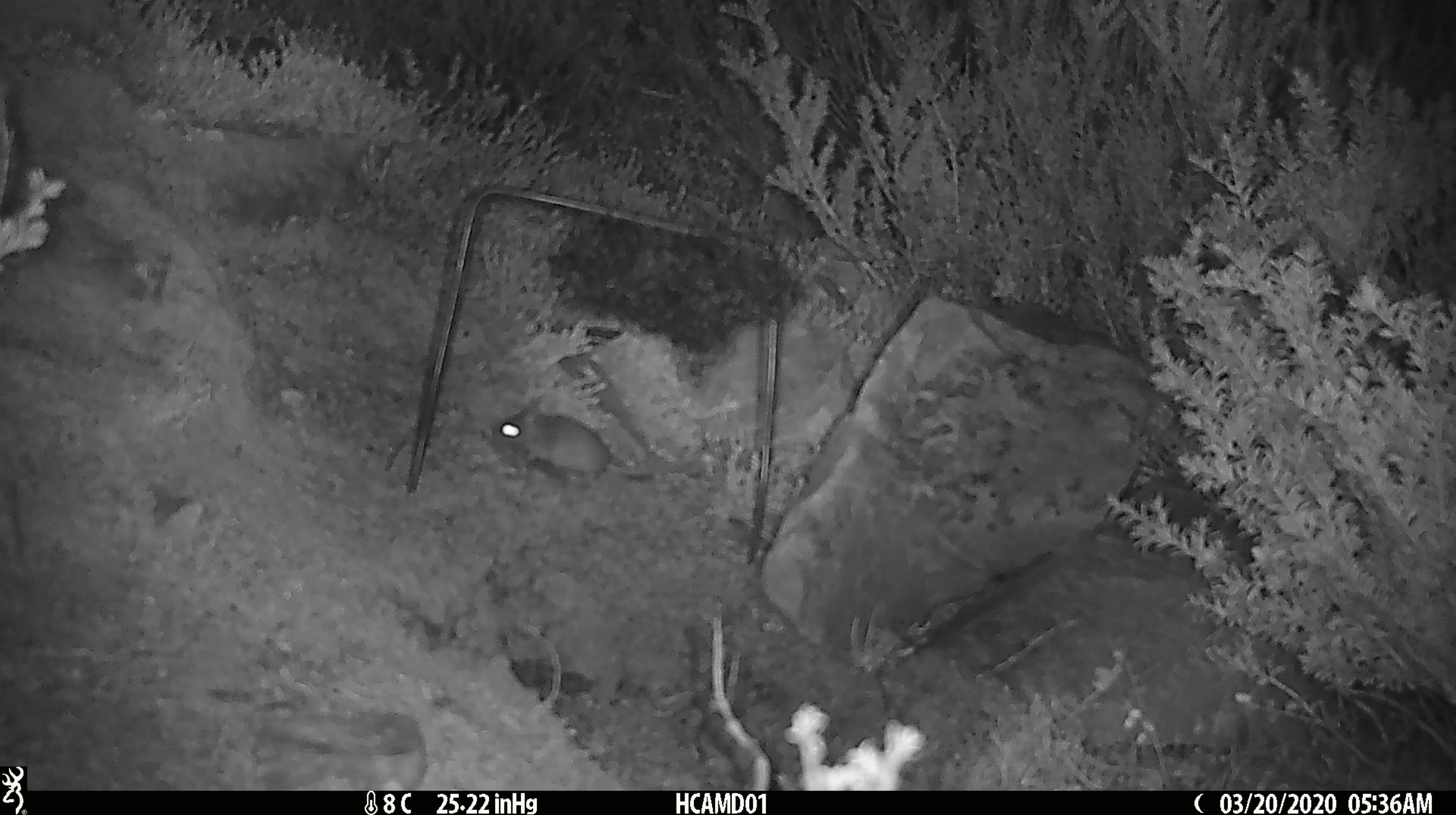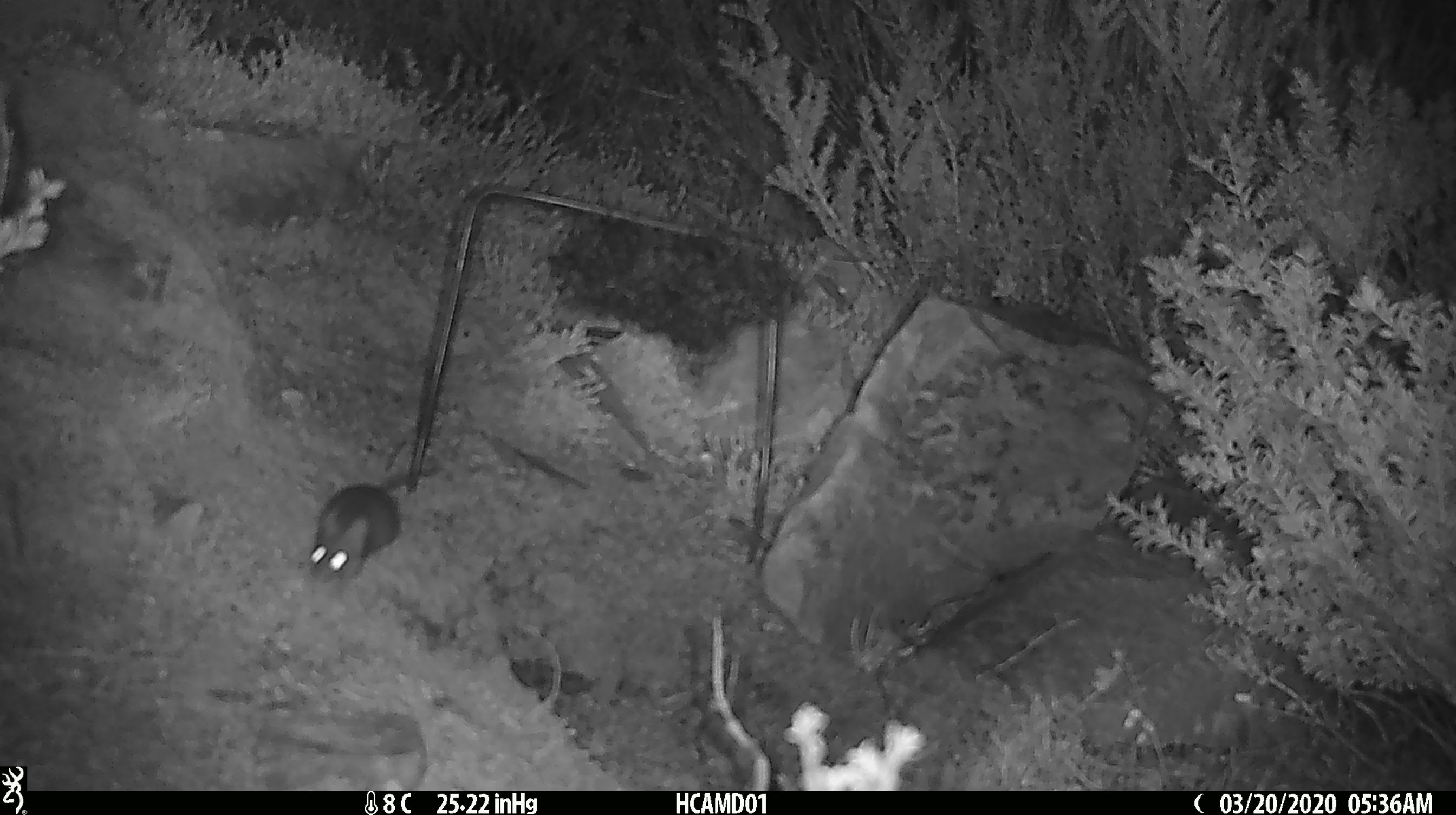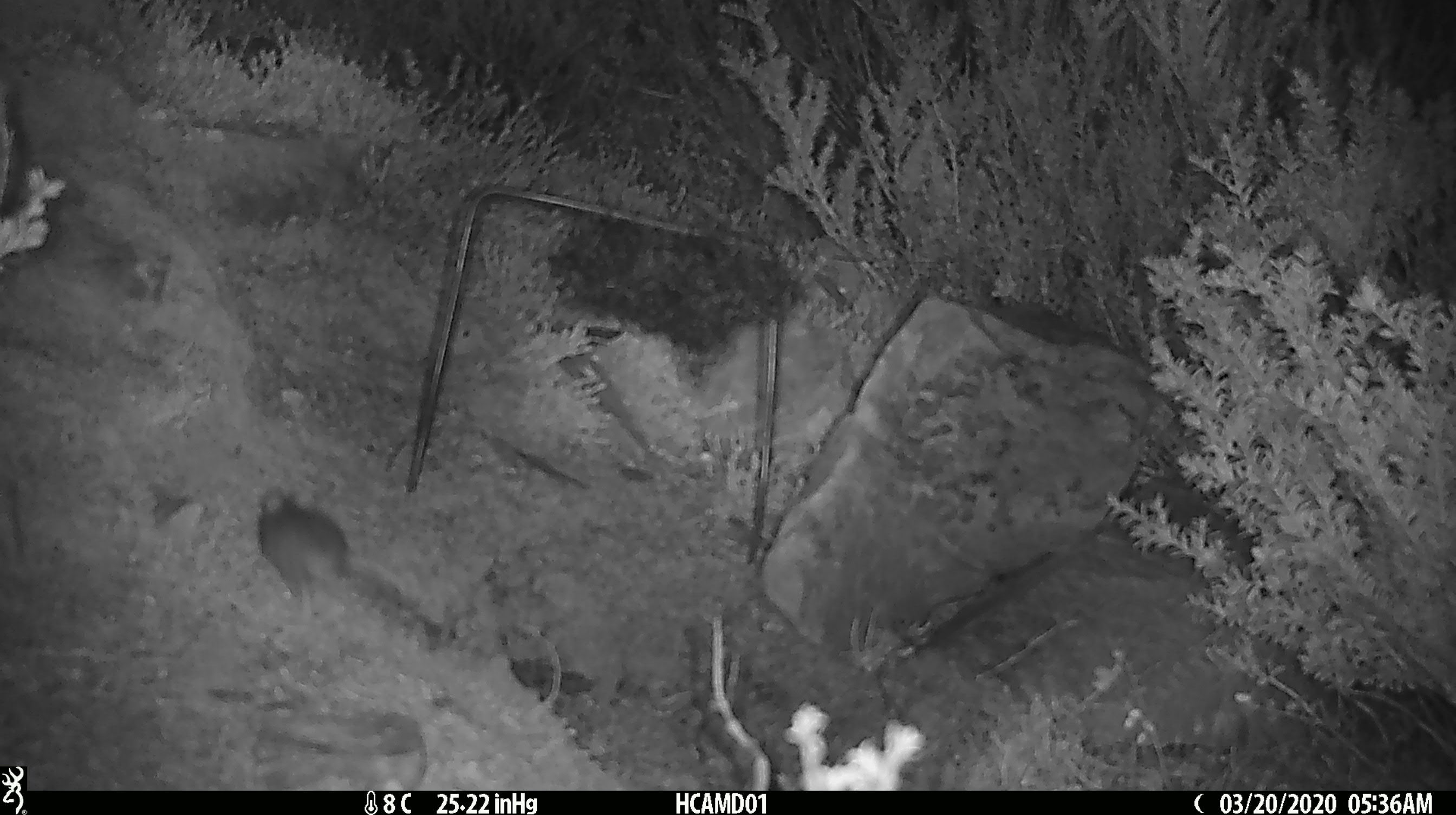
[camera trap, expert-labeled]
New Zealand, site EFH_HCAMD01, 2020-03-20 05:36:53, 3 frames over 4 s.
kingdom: Animalia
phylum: Chordata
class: Mammalia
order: Rodentia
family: Muridae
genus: Mus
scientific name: Mus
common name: mouse